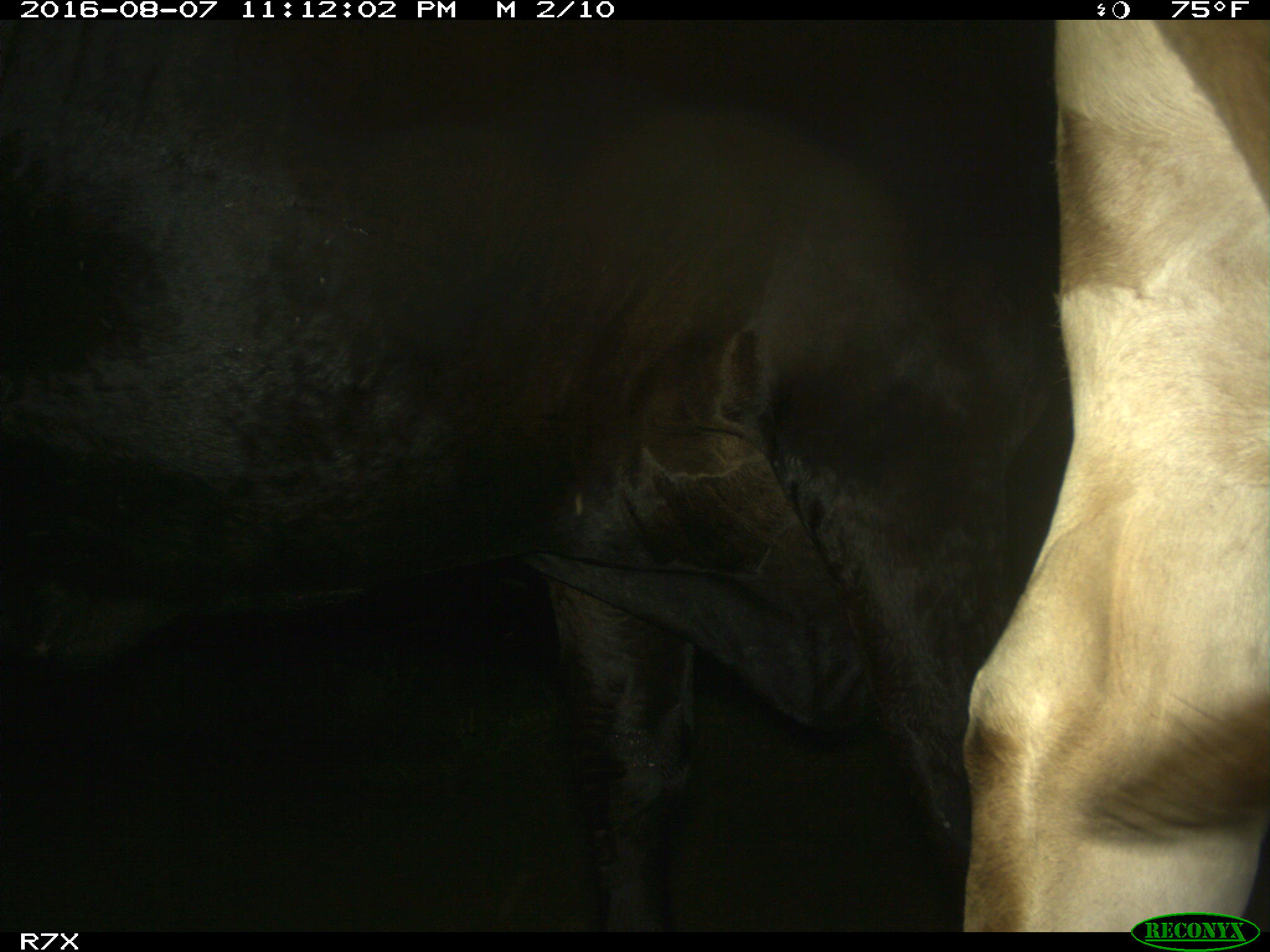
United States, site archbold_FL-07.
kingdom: Animalia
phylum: Chordata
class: Mammalia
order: Artiodactyla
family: Bovidae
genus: Bos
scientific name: Bos taurus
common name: domestic cow